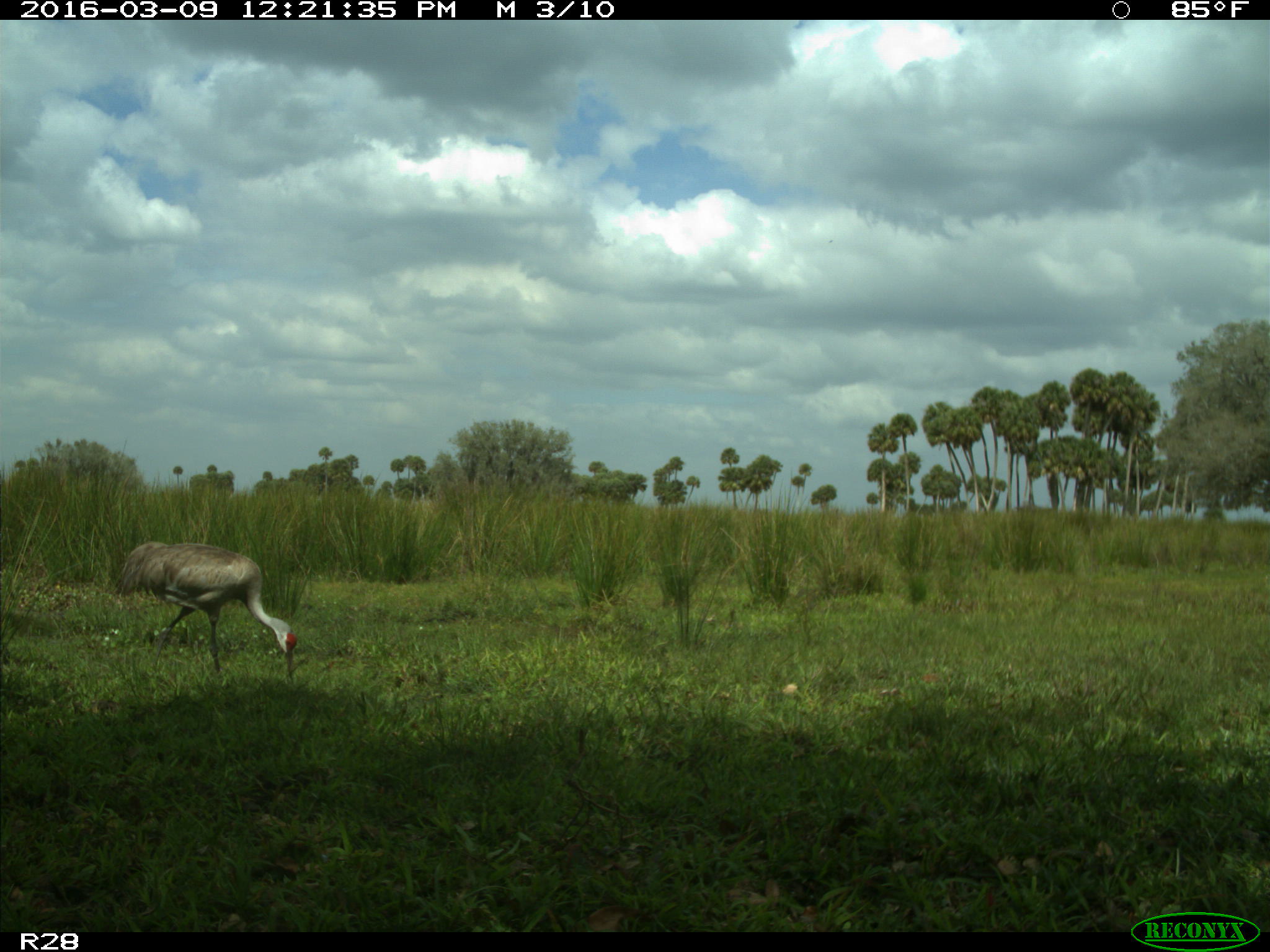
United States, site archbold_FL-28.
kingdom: Animalia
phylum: Chordata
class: Aves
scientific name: Aves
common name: birds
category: unidentified bird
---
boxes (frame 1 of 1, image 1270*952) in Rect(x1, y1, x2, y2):
animal: Rect(115, 542, 296, 689)